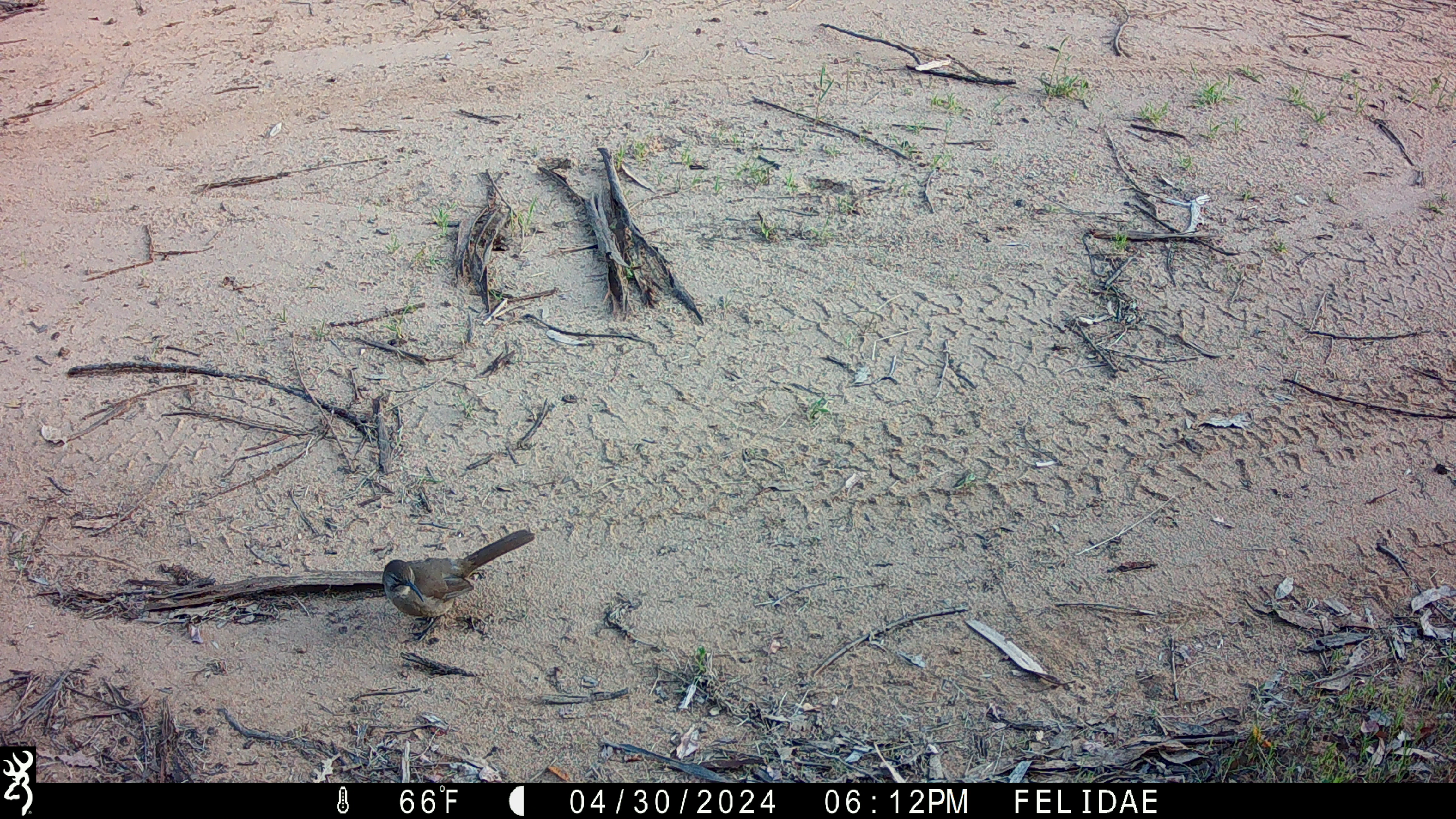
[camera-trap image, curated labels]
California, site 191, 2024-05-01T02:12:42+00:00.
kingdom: Animalia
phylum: Chordata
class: Aves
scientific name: Aves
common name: bird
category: unknown bird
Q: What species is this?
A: Unknown bird (bird) (Aves).